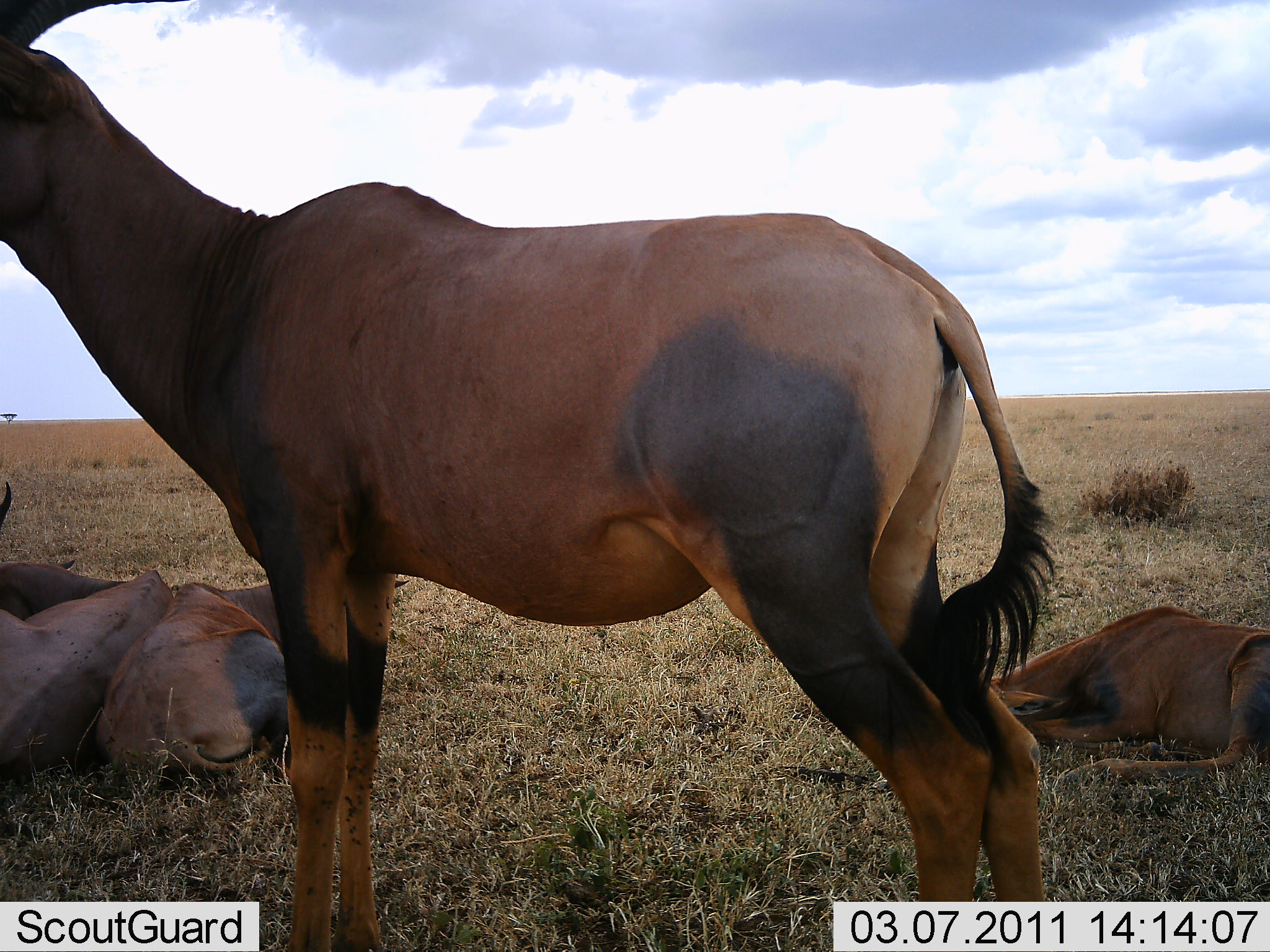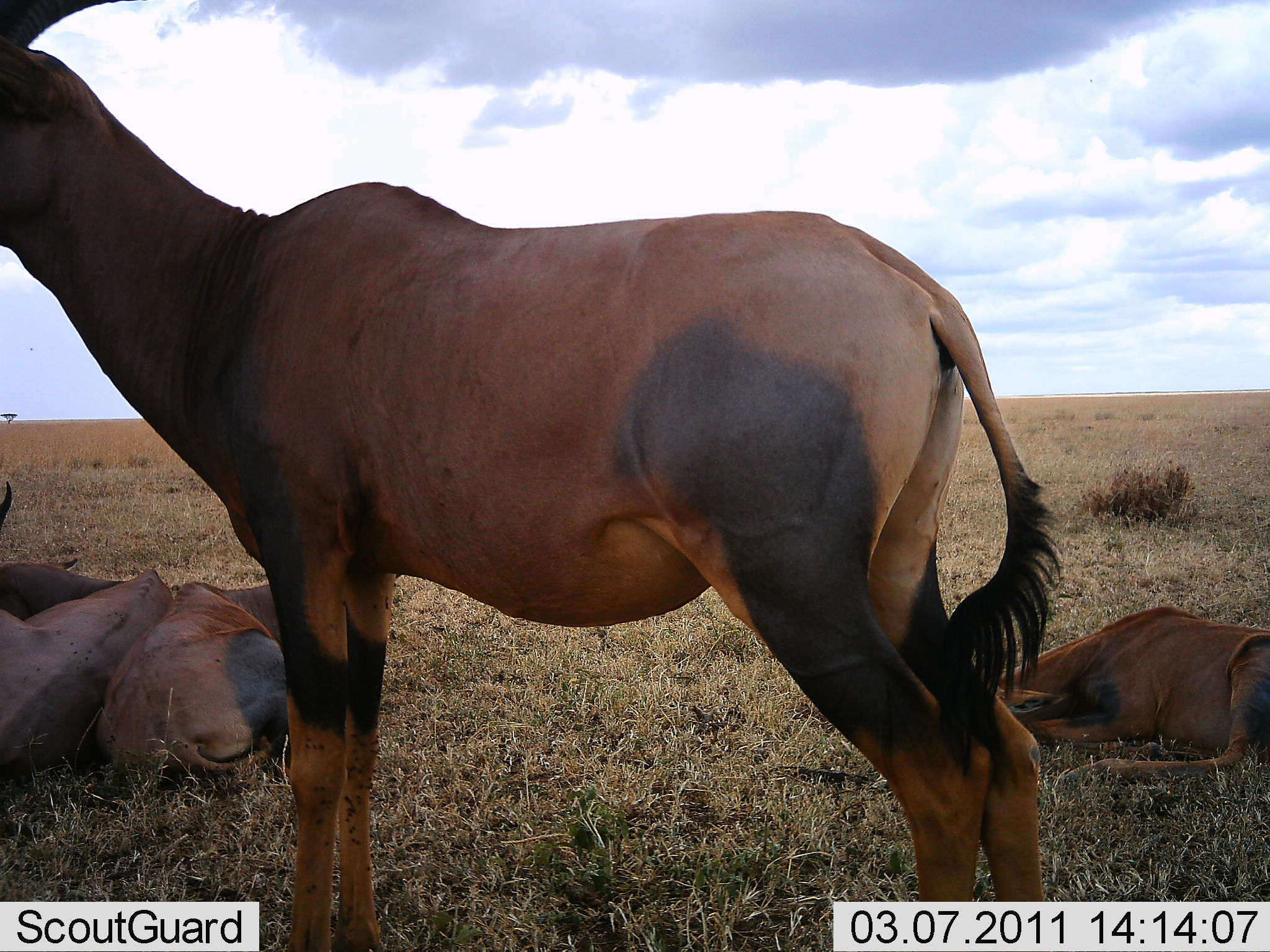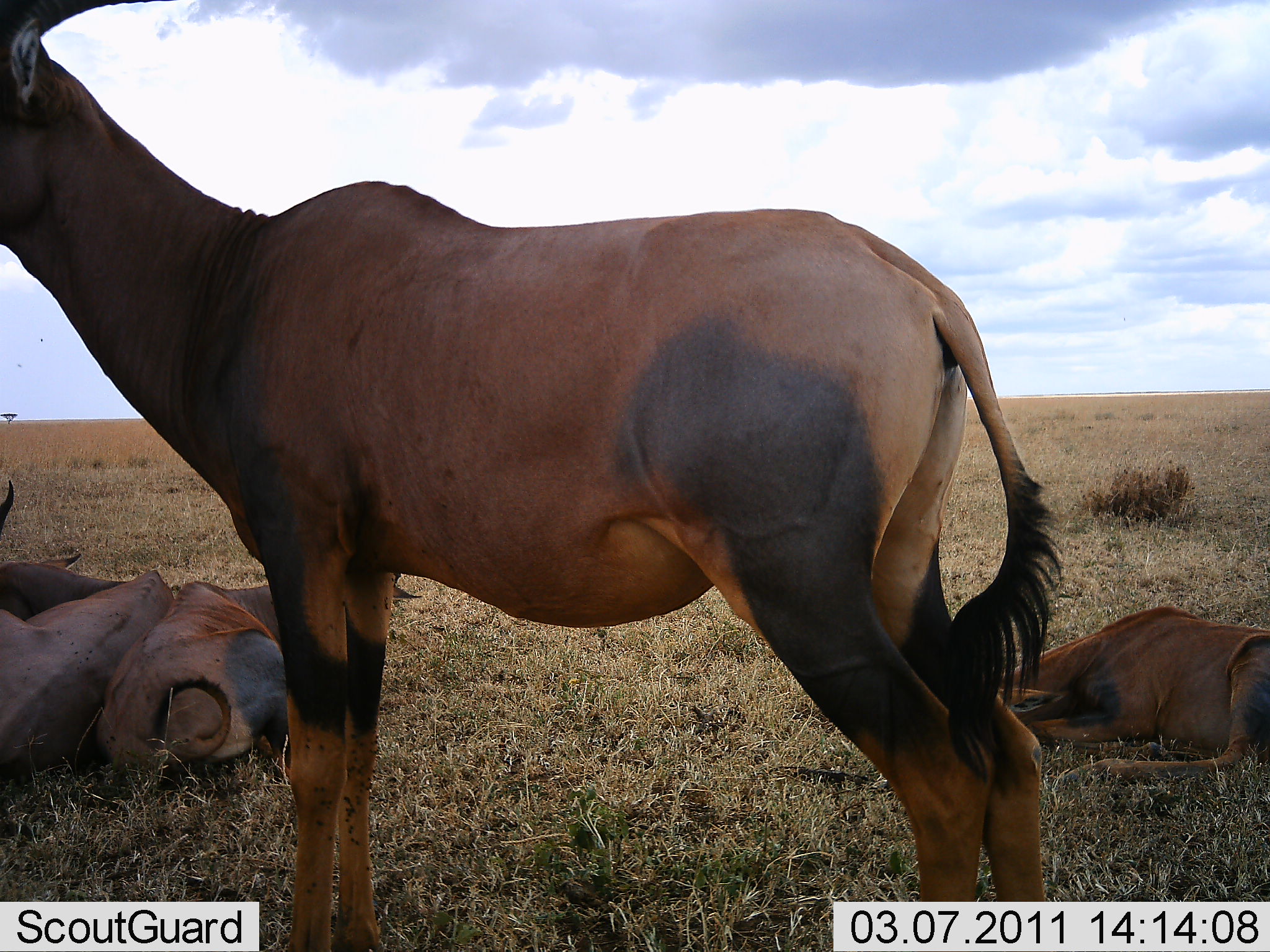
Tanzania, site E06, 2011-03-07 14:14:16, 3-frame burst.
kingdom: Animalia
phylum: Chordata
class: Mammalia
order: Artiodactyla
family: Bovidae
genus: Damaliscus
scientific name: Damaliscus lunatus jimela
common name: topi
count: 5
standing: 70%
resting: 100%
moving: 0%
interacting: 10%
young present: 10%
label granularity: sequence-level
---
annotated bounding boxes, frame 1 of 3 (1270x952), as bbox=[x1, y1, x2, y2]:
animal: bbox=[0, 2, 1069, 951]; bbox=[91, 552, 407, 783]; bbox=[977, 603, 1269, 796]; bbox=[0, 480, 171, 785]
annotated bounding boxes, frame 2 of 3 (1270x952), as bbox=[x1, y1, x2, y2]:
animal: bbox=[1, 1, 1064, 951]; bbox=[1, 475, 175, 816]; bbox=[986, 606, 1269, 802]; bbox=[95, 560, 307, 801]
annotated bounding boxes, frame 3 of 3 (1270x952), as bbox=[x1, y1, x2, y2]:
animal: bbox=[1, 1, 1070, 952]; bbox=[99, 547, 417, 787]; bbox=[986, 602, 1270, 795]; bbox=[0, 471, 168, 797]